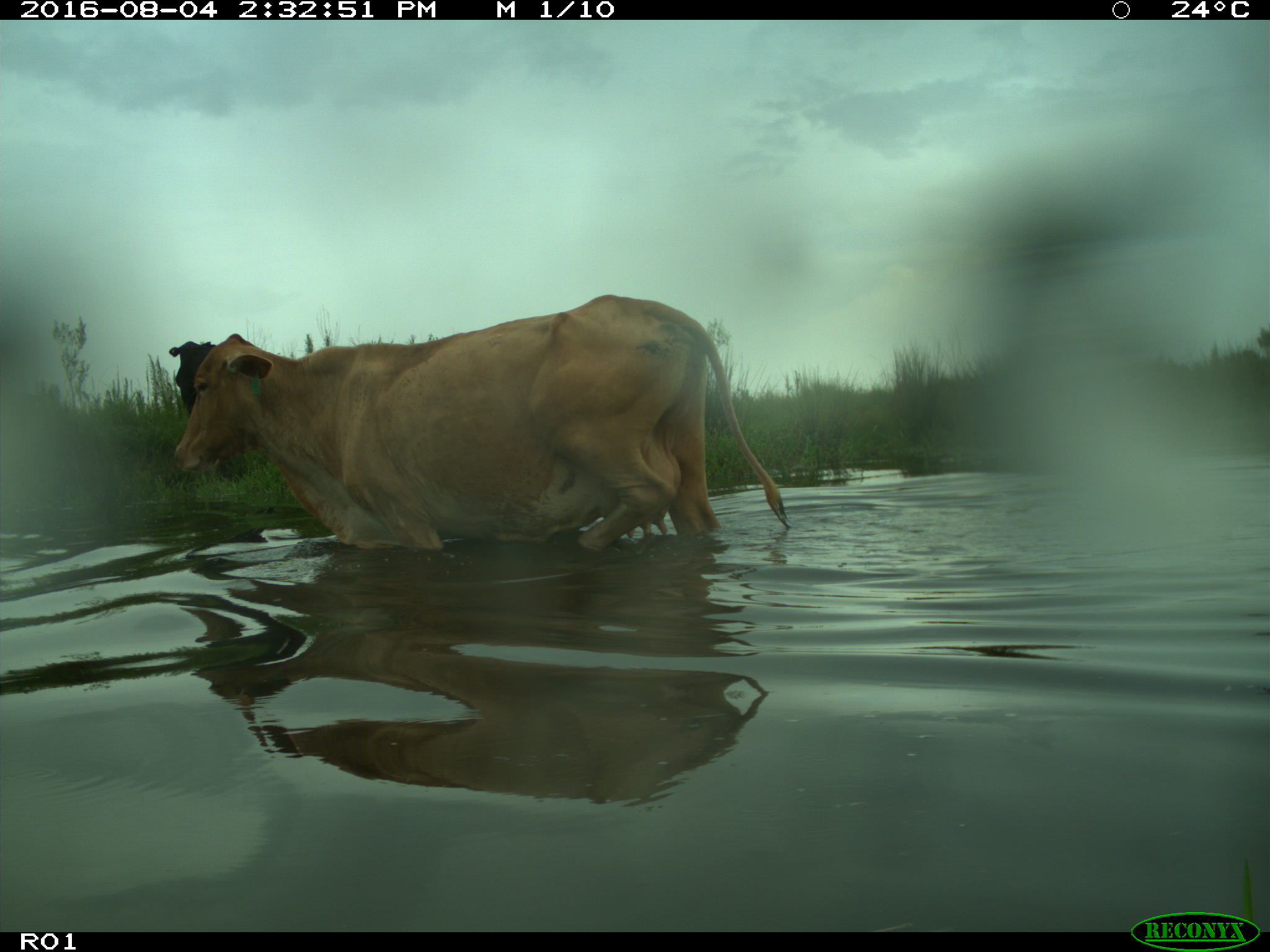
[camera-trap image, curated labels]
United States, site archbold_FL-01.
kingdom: Animalia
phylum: Chordata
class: Mammalia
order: Artiodactyla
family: Bovidae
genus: Bos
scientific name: Bos taurus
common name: domestic cow